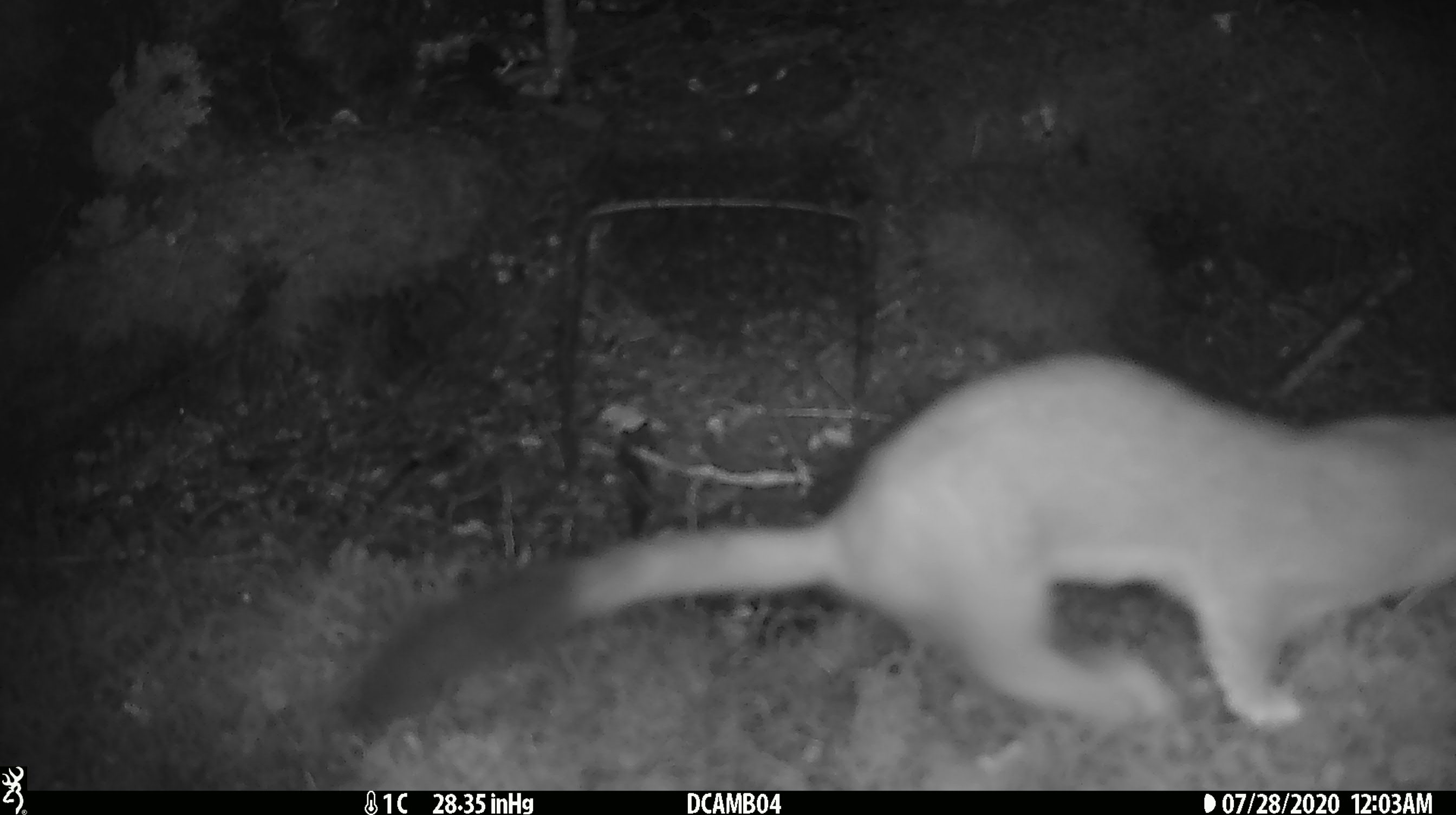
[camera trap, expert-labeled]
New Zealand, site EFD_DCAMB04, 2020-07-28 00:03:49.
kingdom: Animalia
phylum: Chordata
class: Mammalia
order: Carnivora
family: Mustelidae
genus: Mustela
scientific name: Mustela erminea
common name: stoat